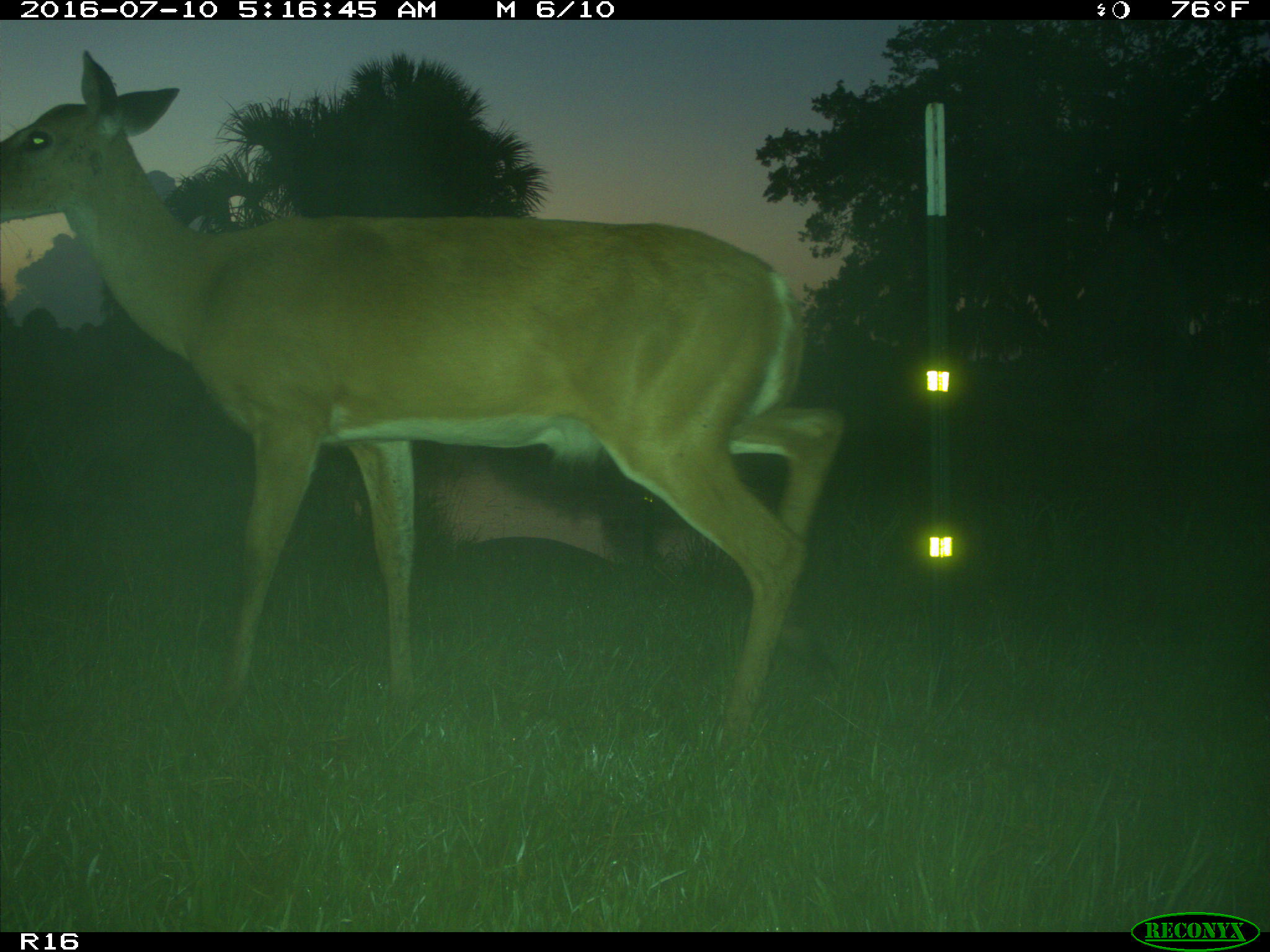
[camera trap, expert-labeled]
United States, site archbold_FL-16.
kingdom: Animalia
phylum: Chordata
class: Mammalia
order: Artiodactyla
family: Cervidae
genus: Odocoileus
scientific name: Odocoileus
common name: deer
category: unidentified deer